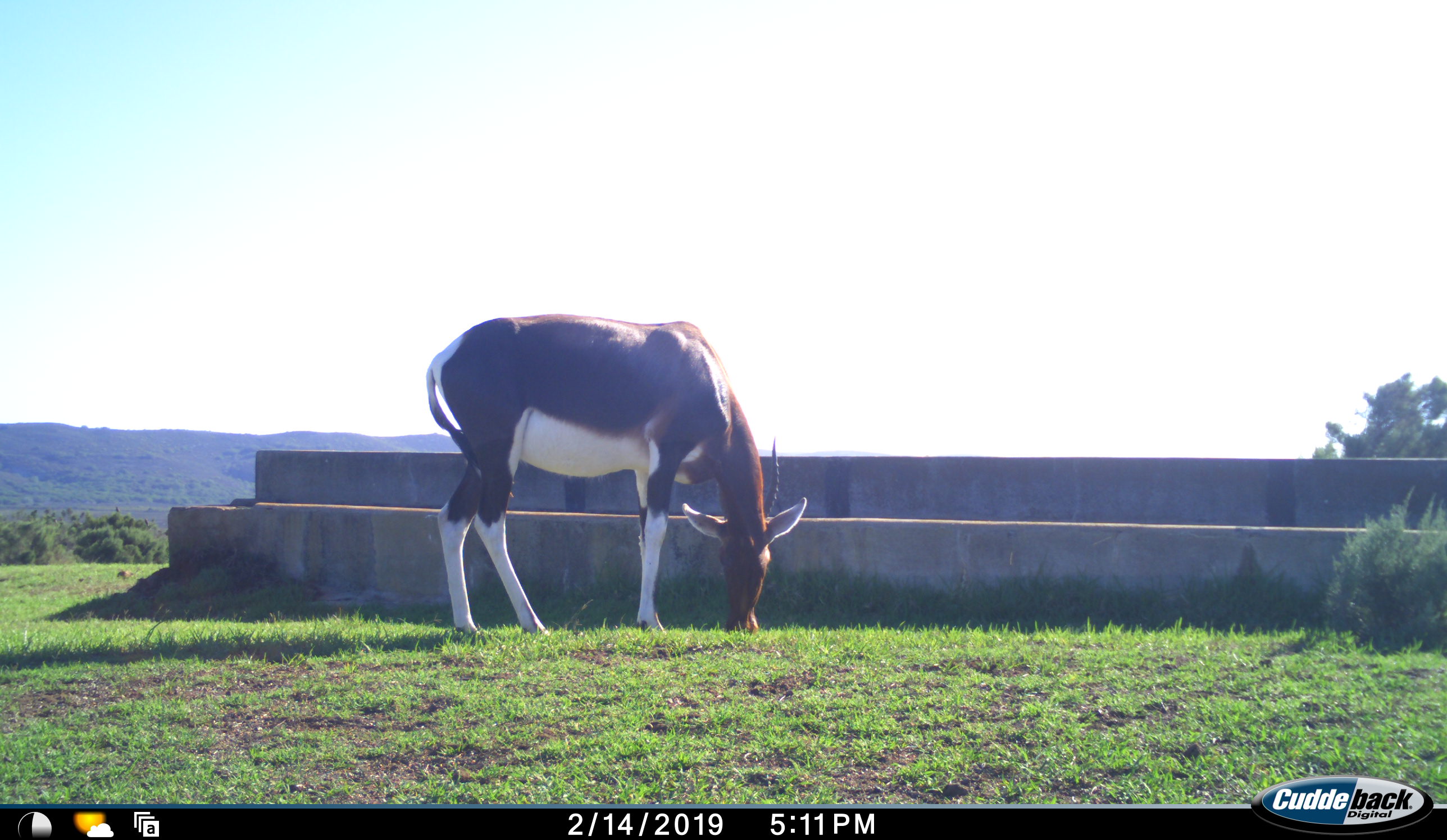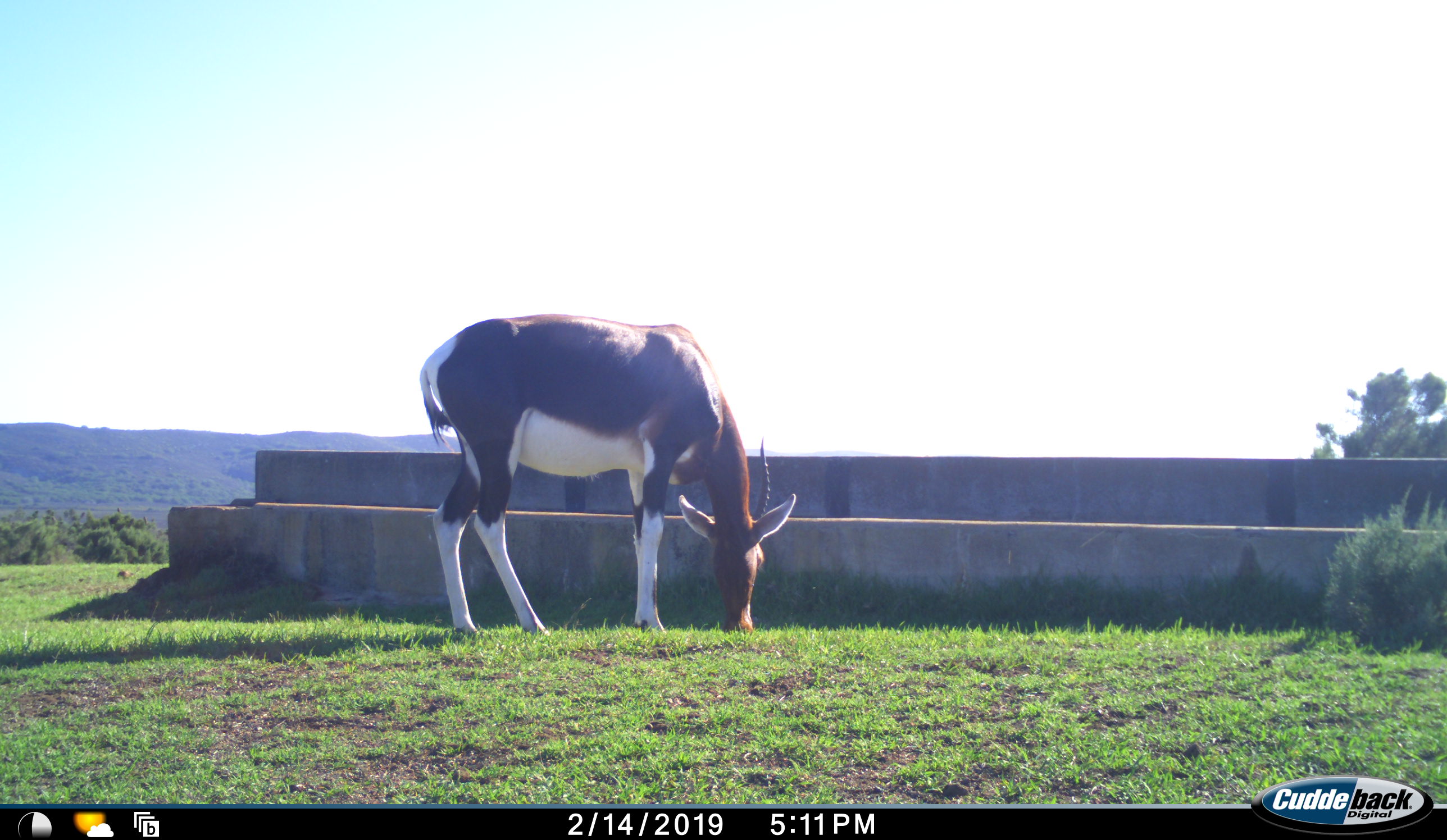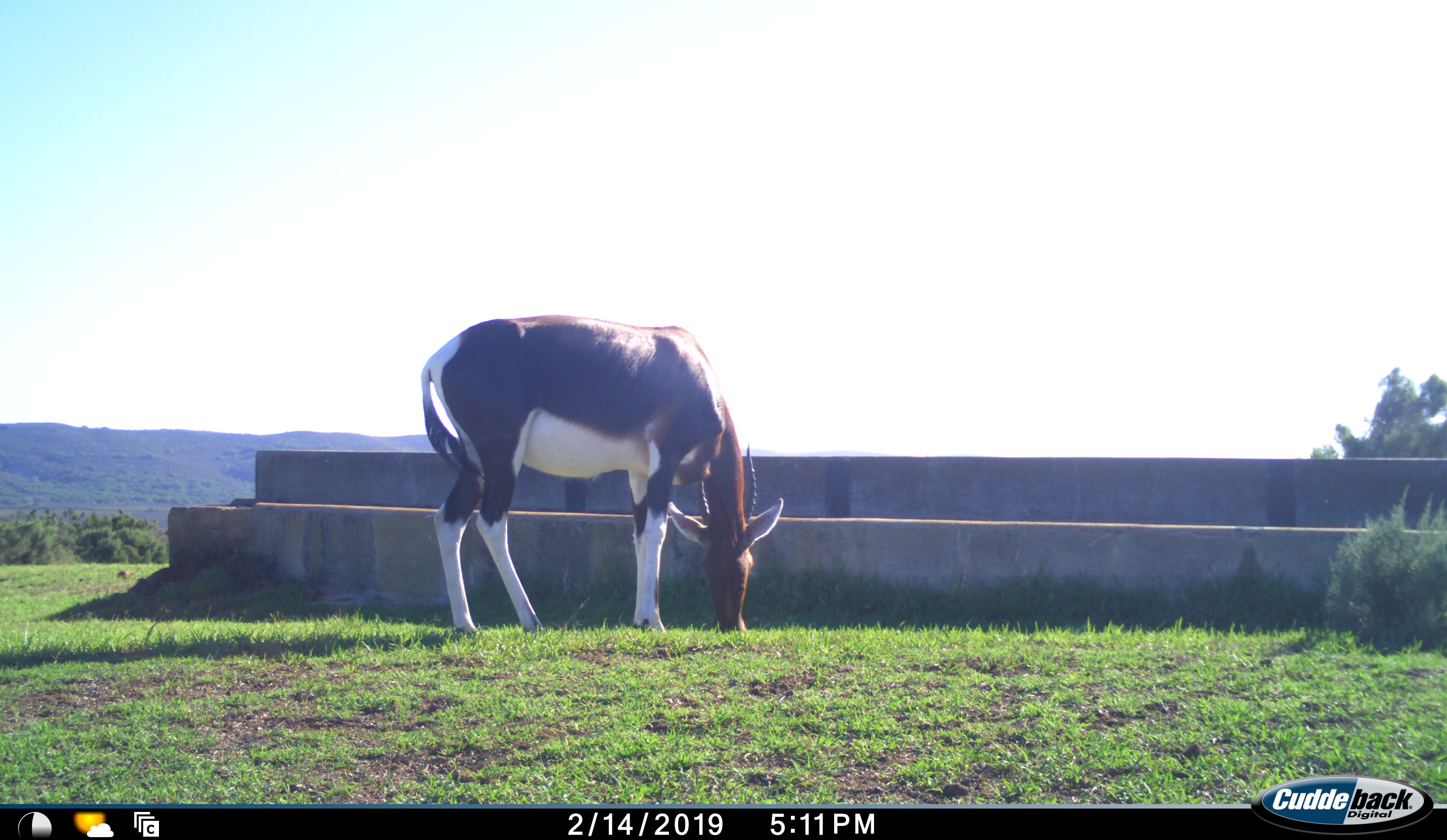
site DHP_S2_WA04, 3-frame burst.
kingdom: Animalia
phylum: Chordata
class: Mammalia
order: Artiodactyla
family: Bovidae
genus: Damaliscus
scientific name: Damaliscus pygargus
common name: bontebok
Bontebok (Damaliscus pygargus), count 1. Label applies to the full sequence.